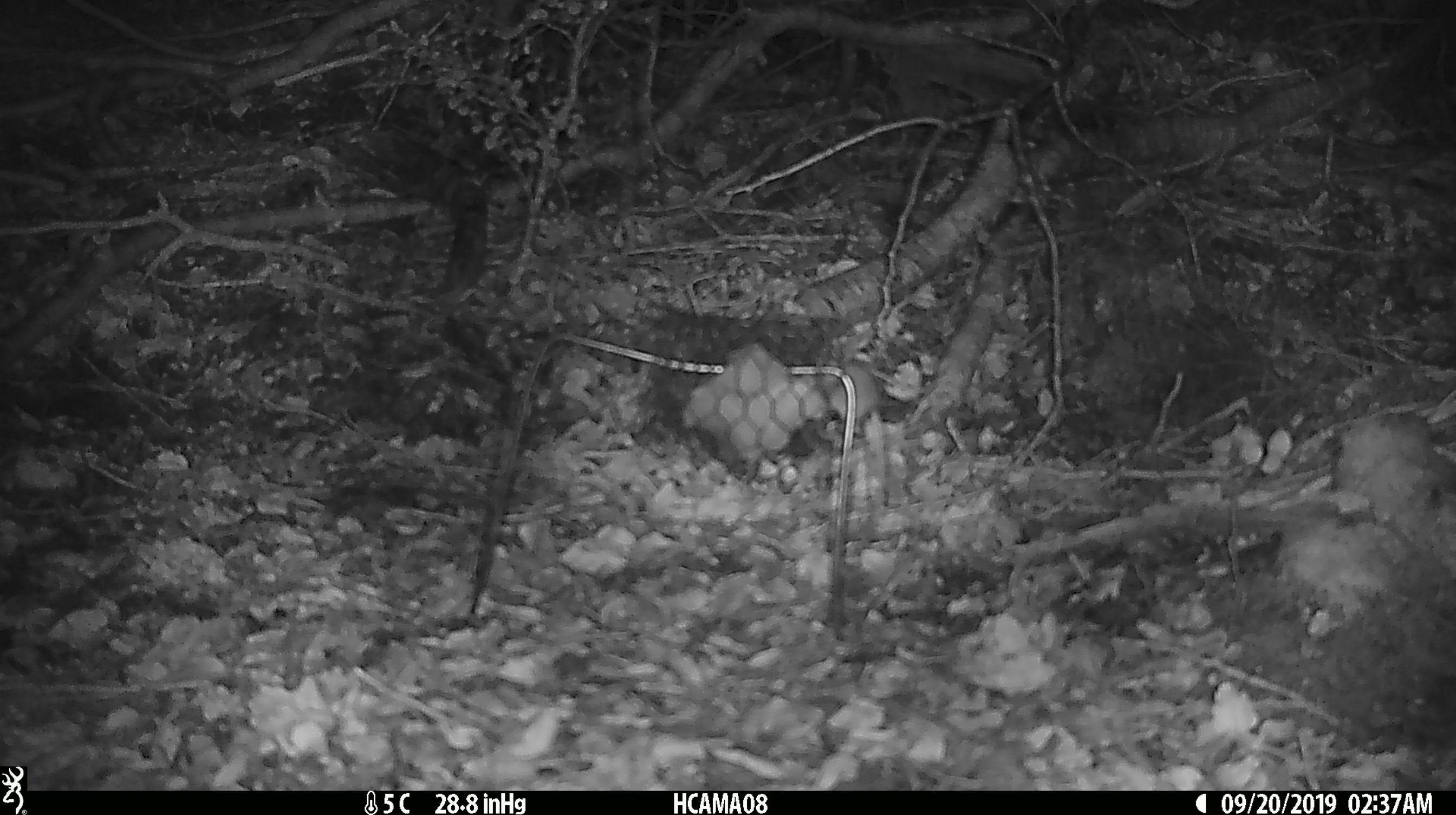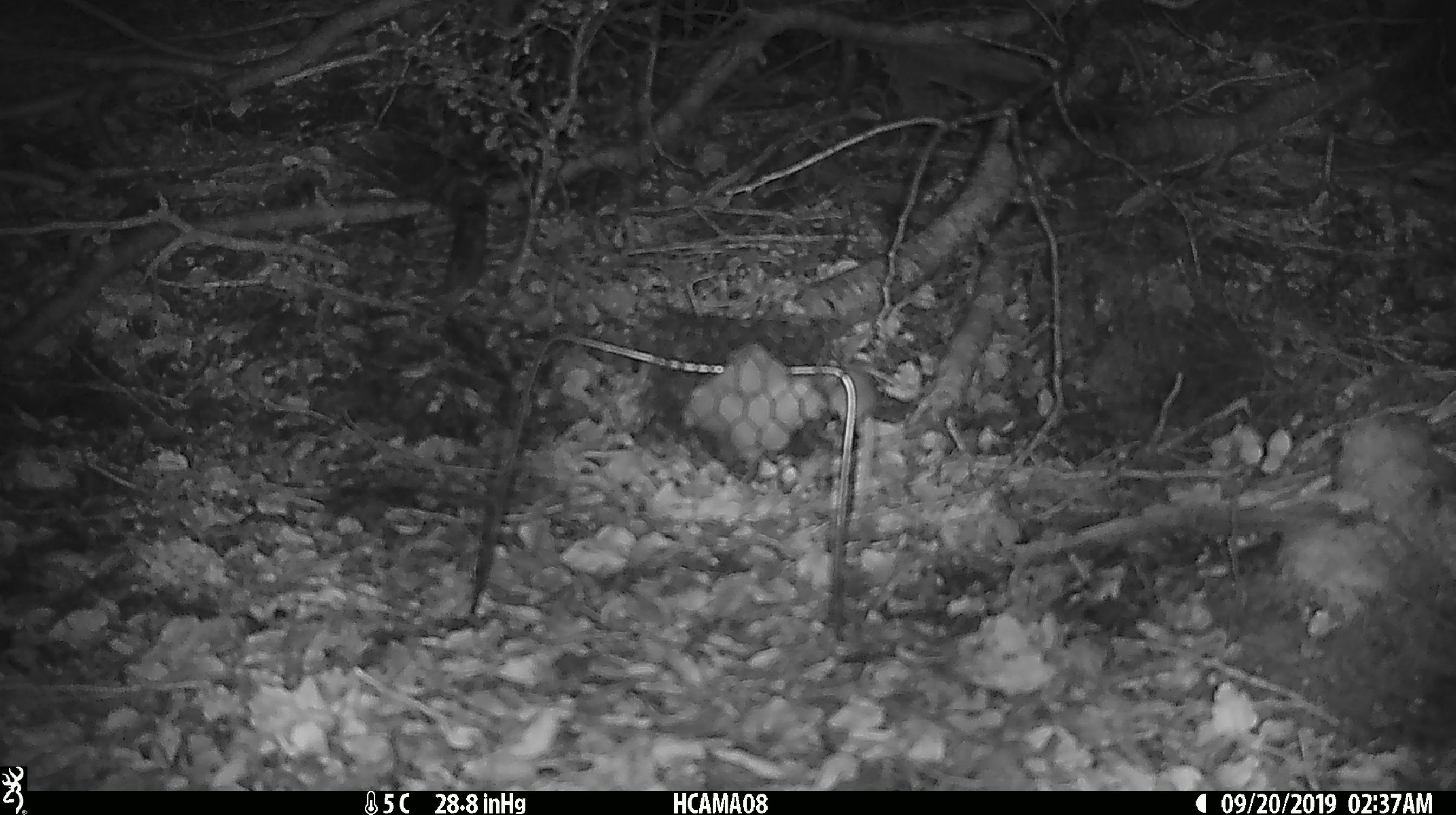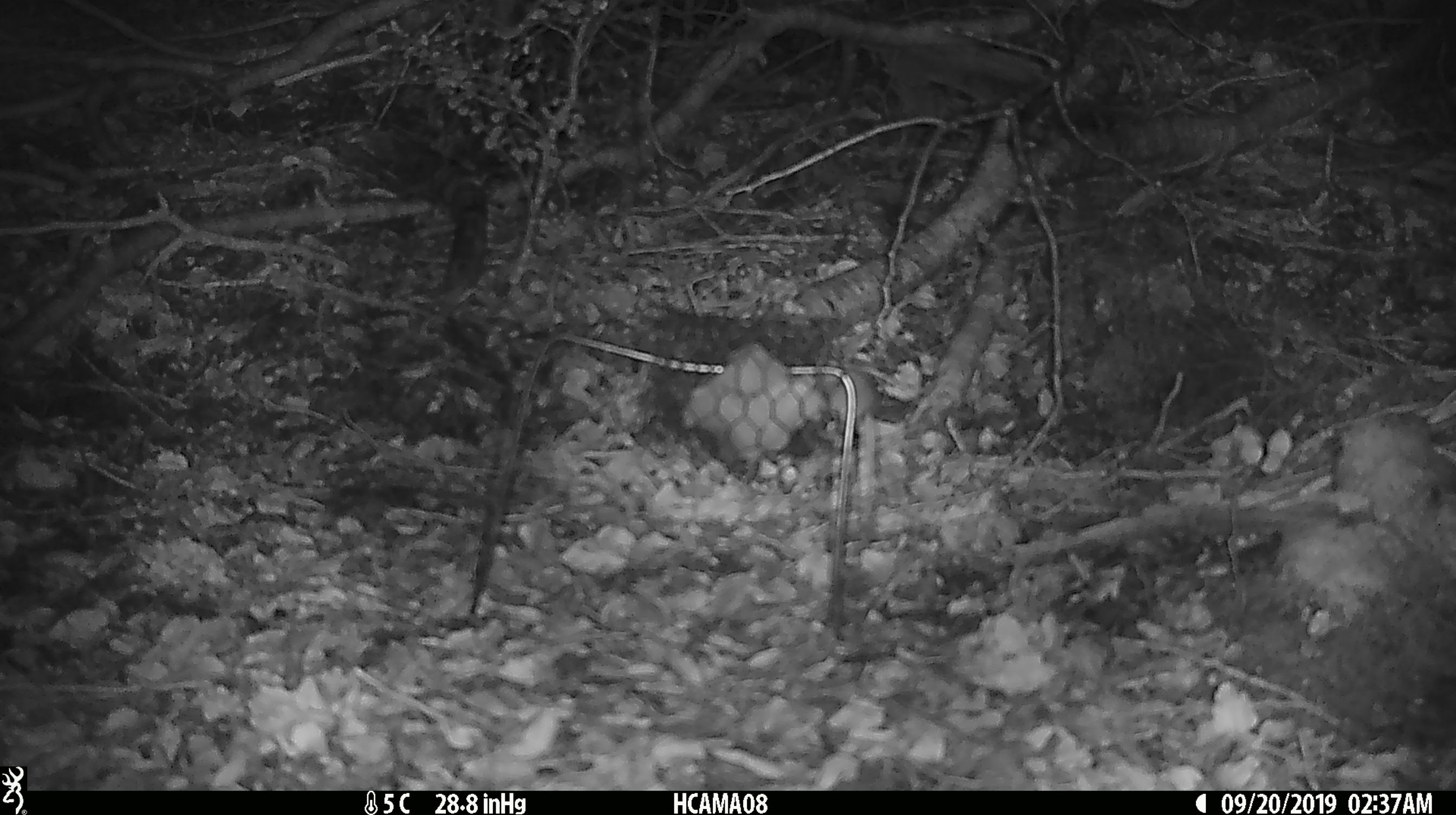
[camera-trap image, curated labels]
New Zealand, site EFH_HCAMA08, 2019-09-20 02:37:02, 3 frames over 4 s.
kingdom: Animalia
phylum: Chordata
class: Mammalia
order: Rodentia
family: Muridae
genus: Mus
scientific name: Mus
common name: mouse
Mouse (Mus).